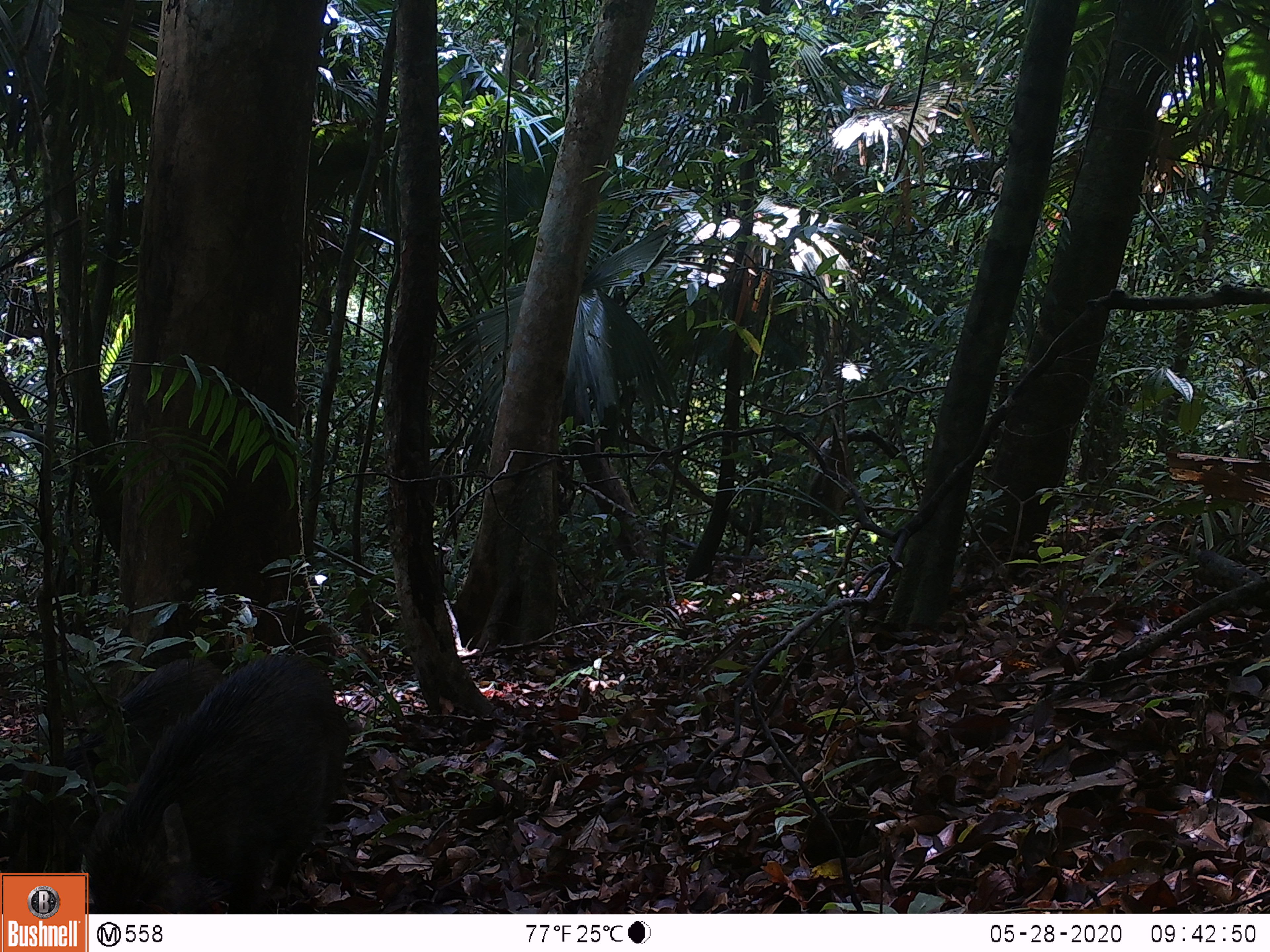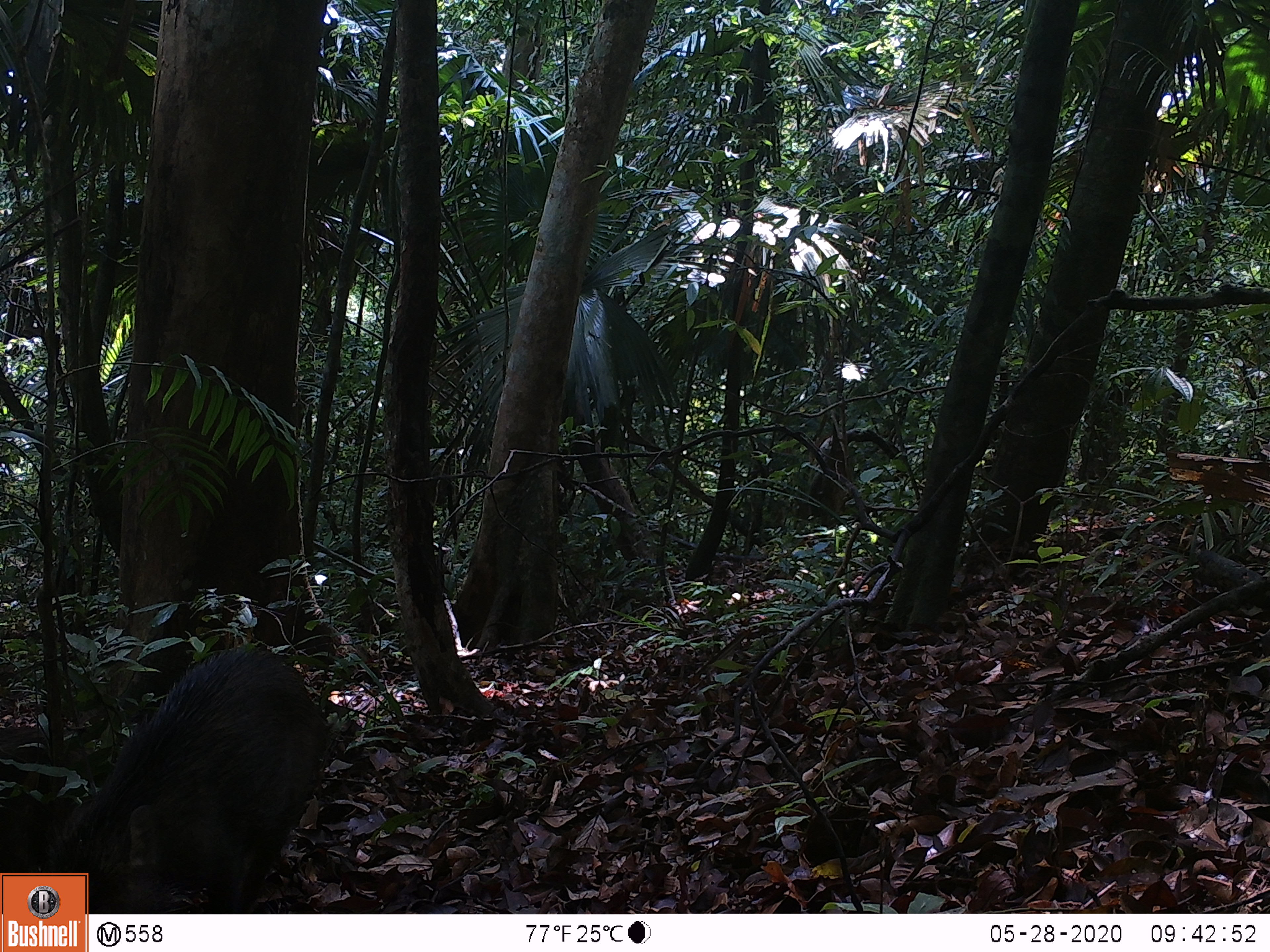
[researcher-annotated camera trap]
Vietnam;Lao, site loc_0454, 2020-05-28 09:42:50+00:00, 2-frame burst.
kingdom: Animalia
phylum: Chordata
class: Mammalia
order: Artiodactyla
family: Suidae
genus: Sus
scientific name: Sus scrofa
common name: eurasian wild pig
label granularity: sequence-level